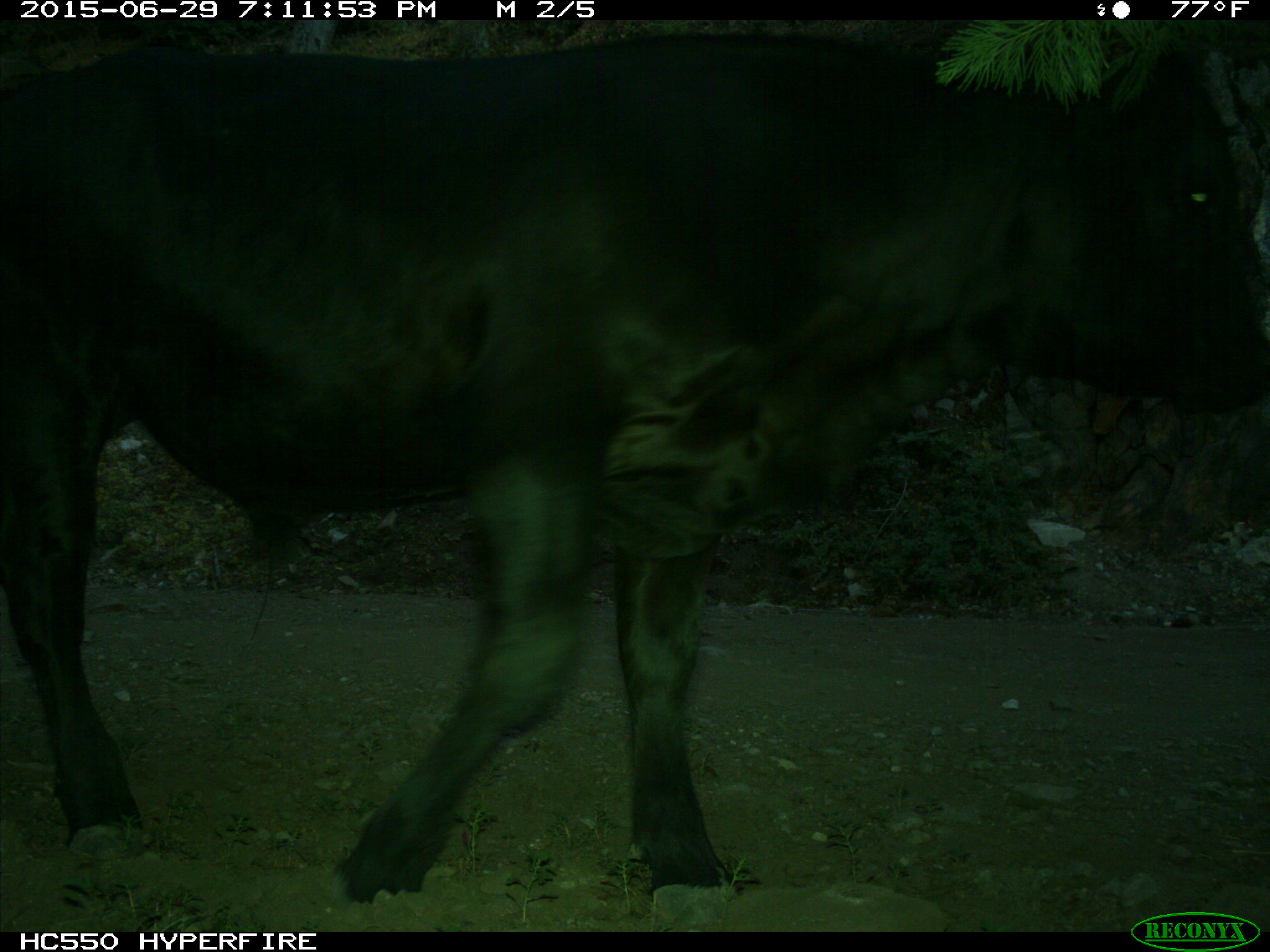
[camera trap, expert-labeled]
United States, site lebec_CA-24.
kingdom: Animalia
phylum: Chordata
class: Mammalia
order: Artiodactyla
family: Bovidae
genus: Bos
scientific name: Bos taurus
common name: domestic cow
Bos taurus (domestic cow).